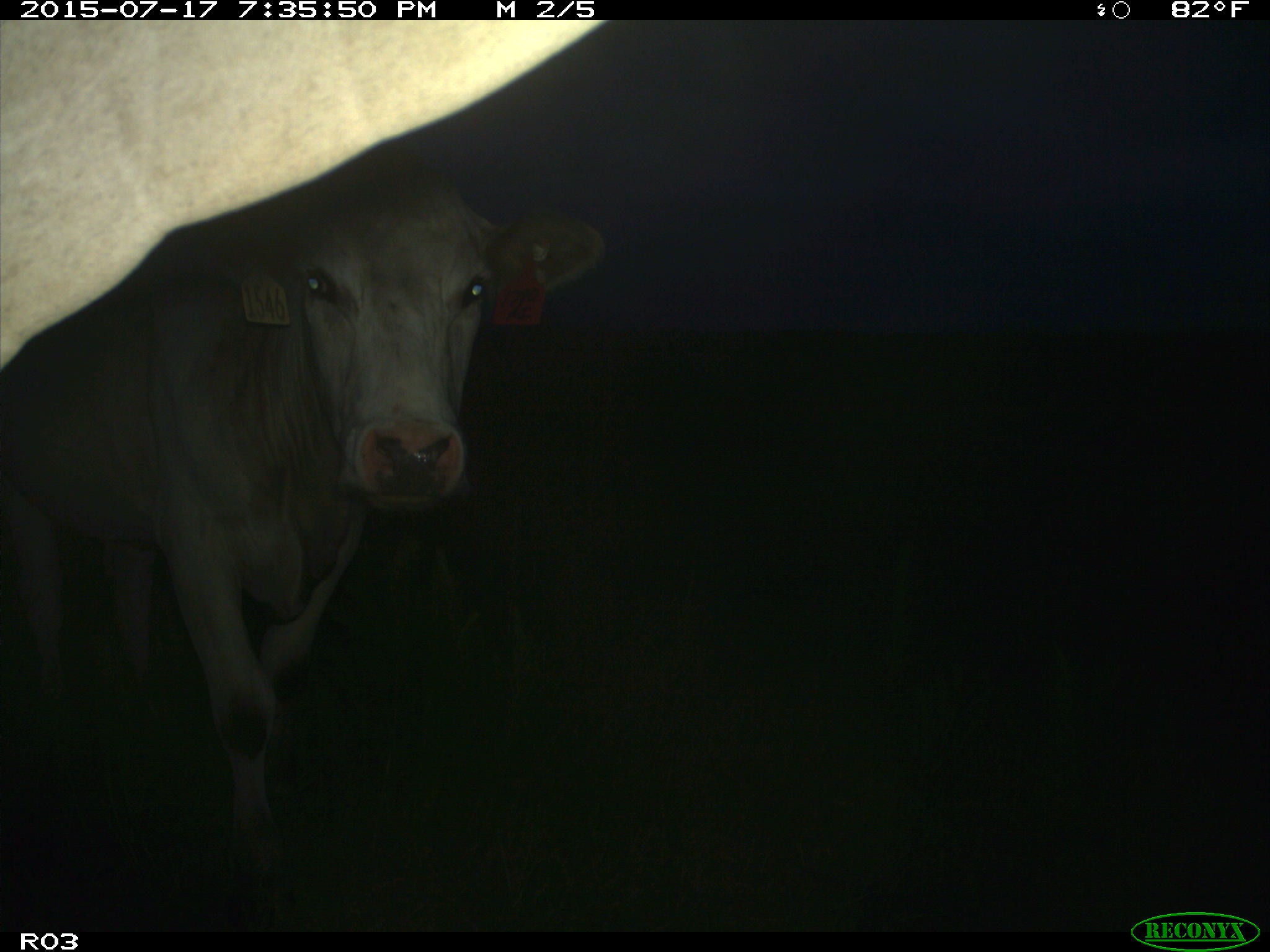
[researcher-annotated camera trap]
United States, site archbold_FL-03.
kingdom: Animalia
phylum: Chordata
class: Mammalia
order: Artiodactyla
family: Bovidae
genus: Bos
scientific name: Bos taurus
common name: domestic cow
Bos taurus (domestic cow).